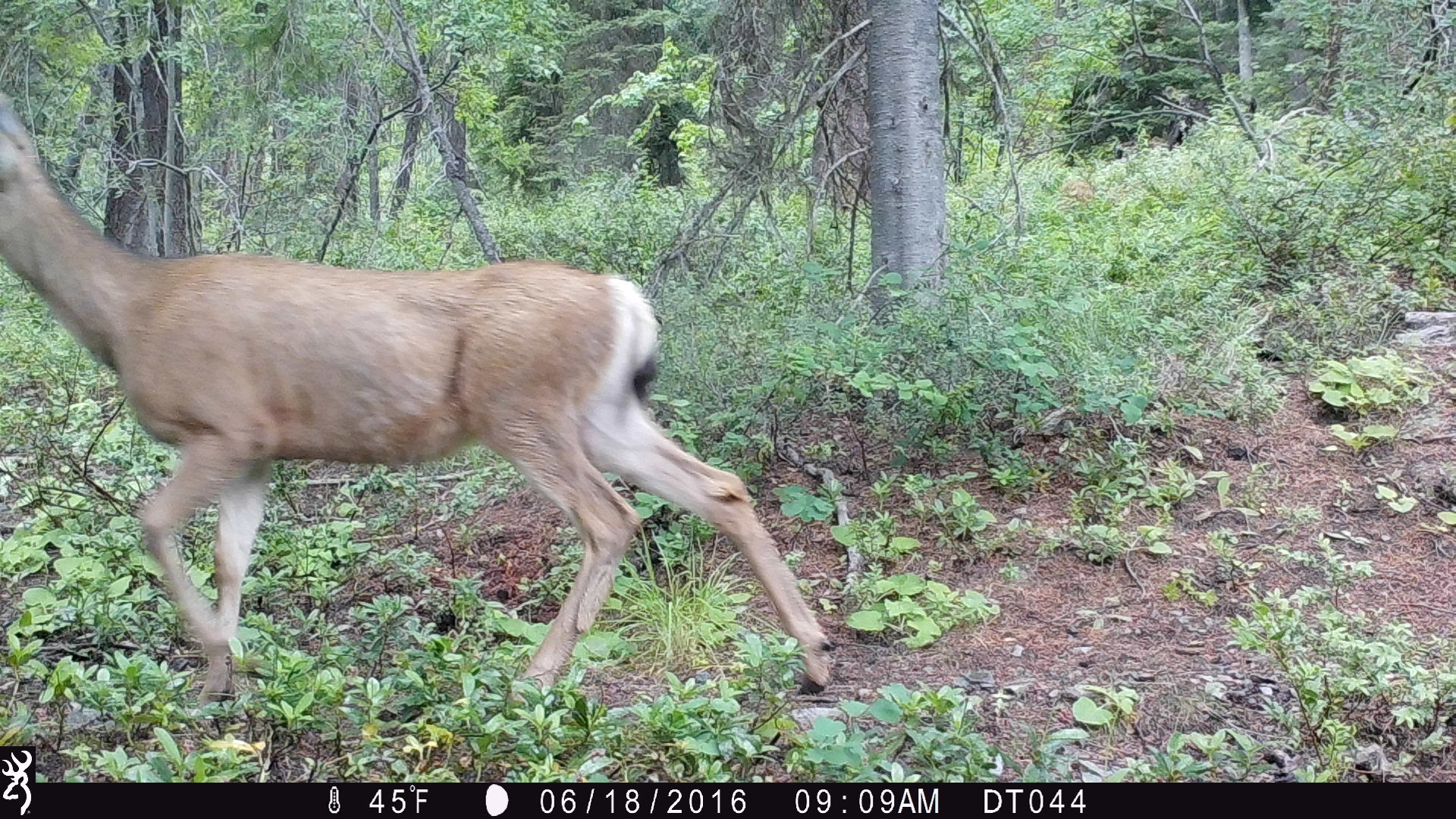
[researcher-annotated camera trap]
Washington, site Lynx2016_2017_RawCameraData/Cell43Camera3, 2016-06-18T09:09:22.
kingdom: Animalia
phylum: Chordata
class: Mammalia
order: Artiodactyla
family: Cervidae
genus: Odocoileus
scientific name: Odocoileus hemionus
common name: mule deer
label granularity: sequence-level